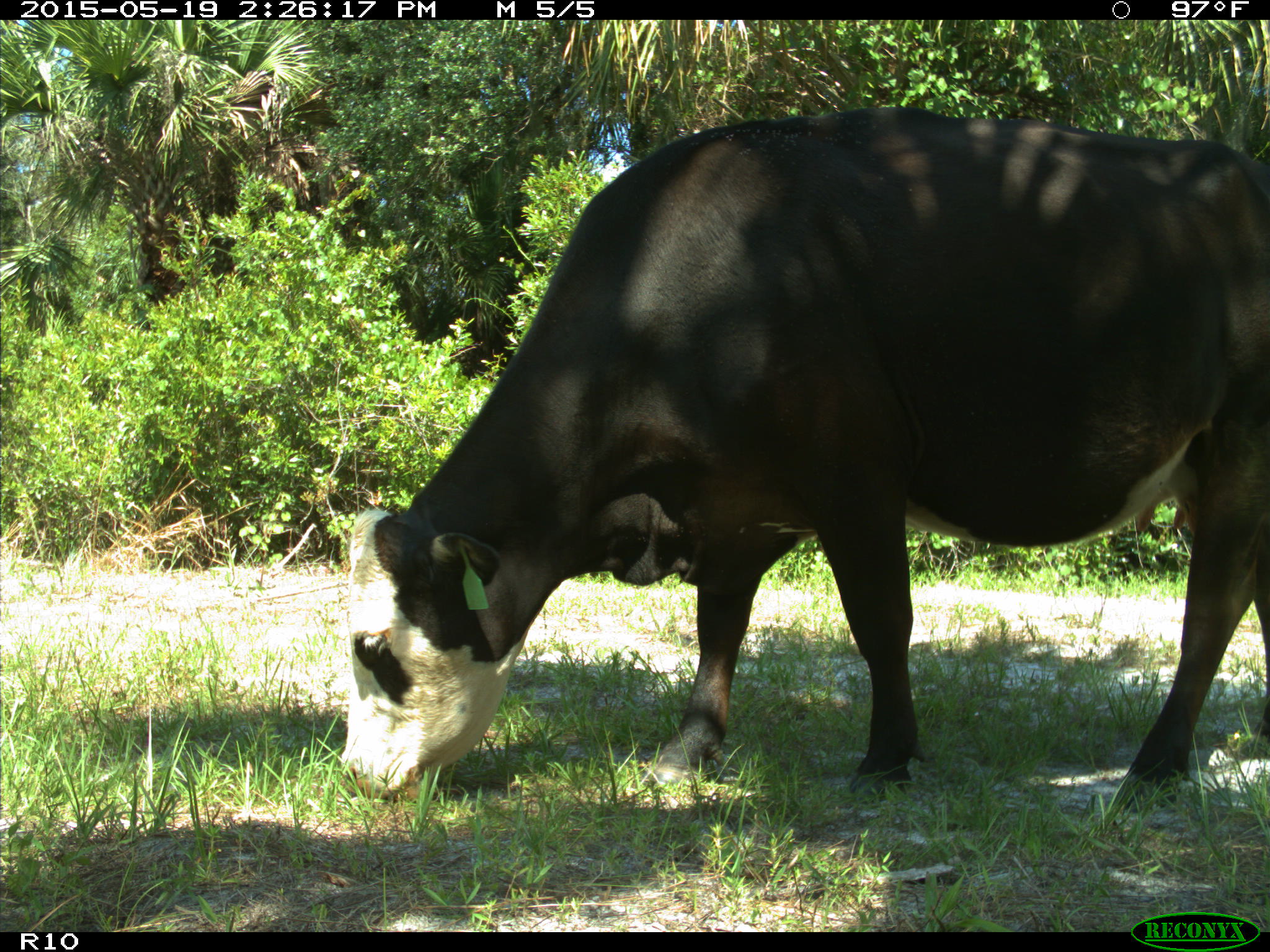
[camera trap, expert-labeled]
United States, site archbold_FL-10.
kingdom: Animalia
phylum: Chordata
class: Mammalia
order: Artiodactyla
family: Bovidae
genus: Bos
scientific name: Bos taurus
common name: domestic cow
Bos taurus (domestic cow).